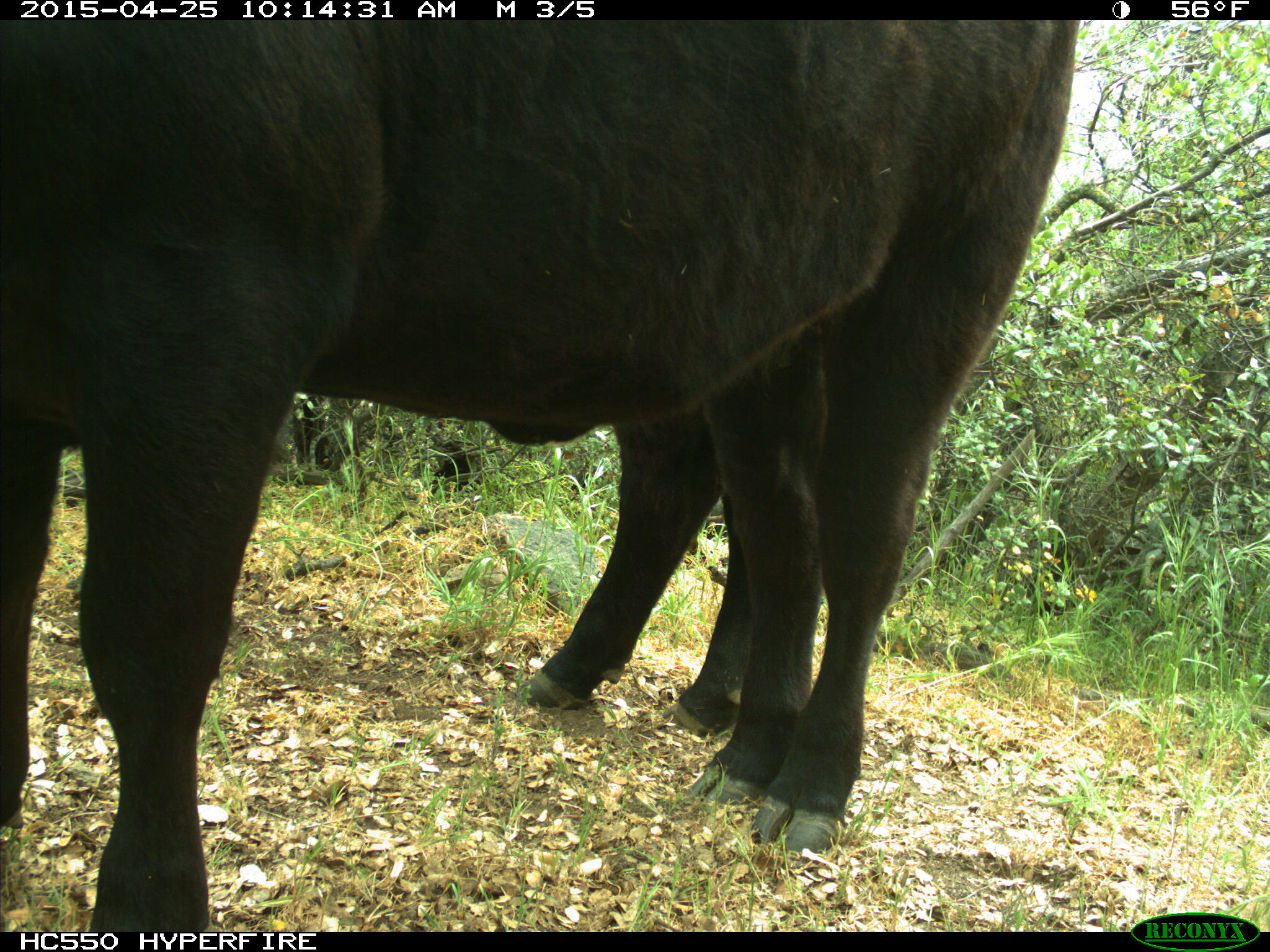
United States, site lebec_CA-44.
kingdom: Animalia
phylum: Chordata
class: Mammalia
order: Artiodactyla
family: Suidae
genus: Sus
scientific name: Sus scrofa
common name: wild boar